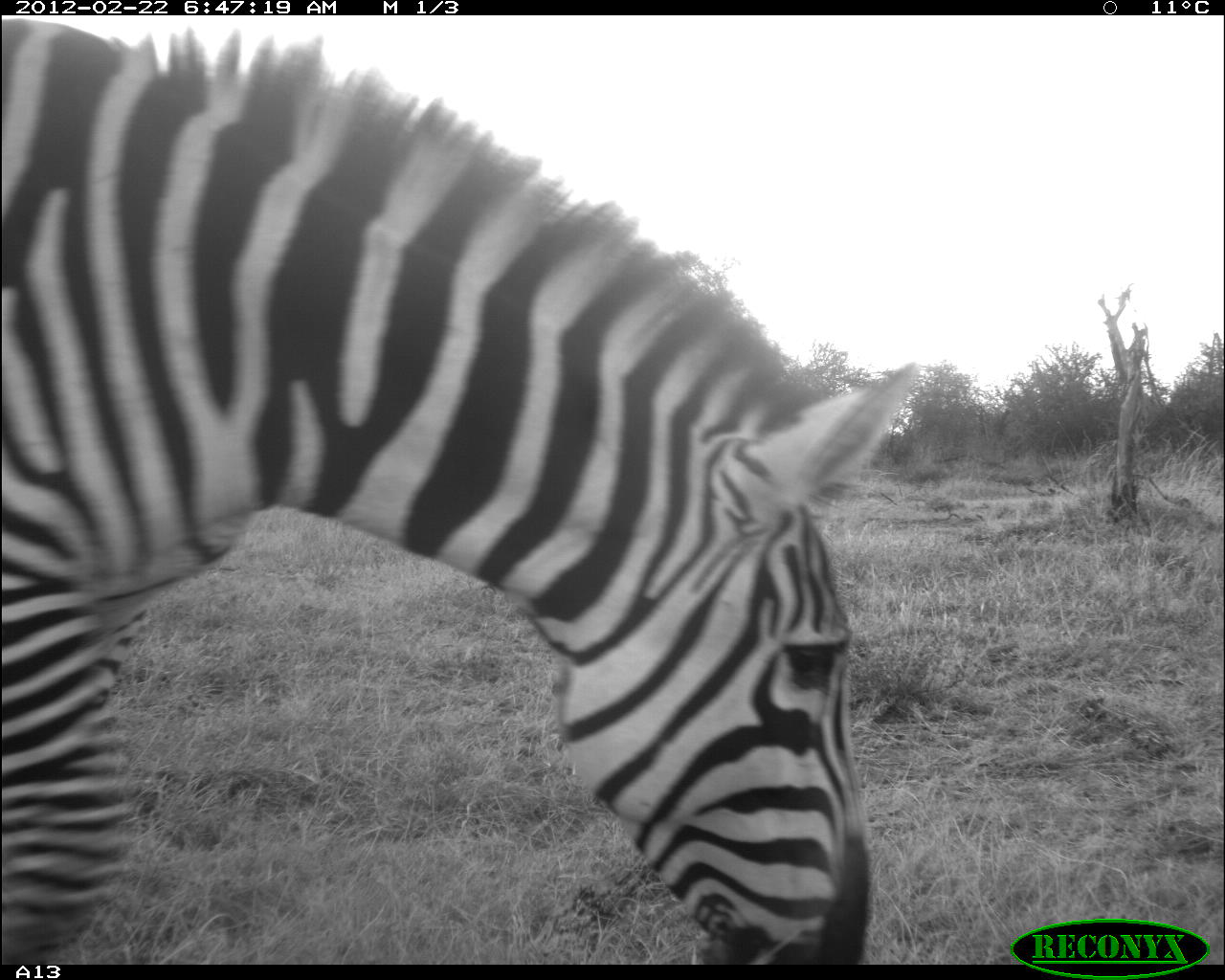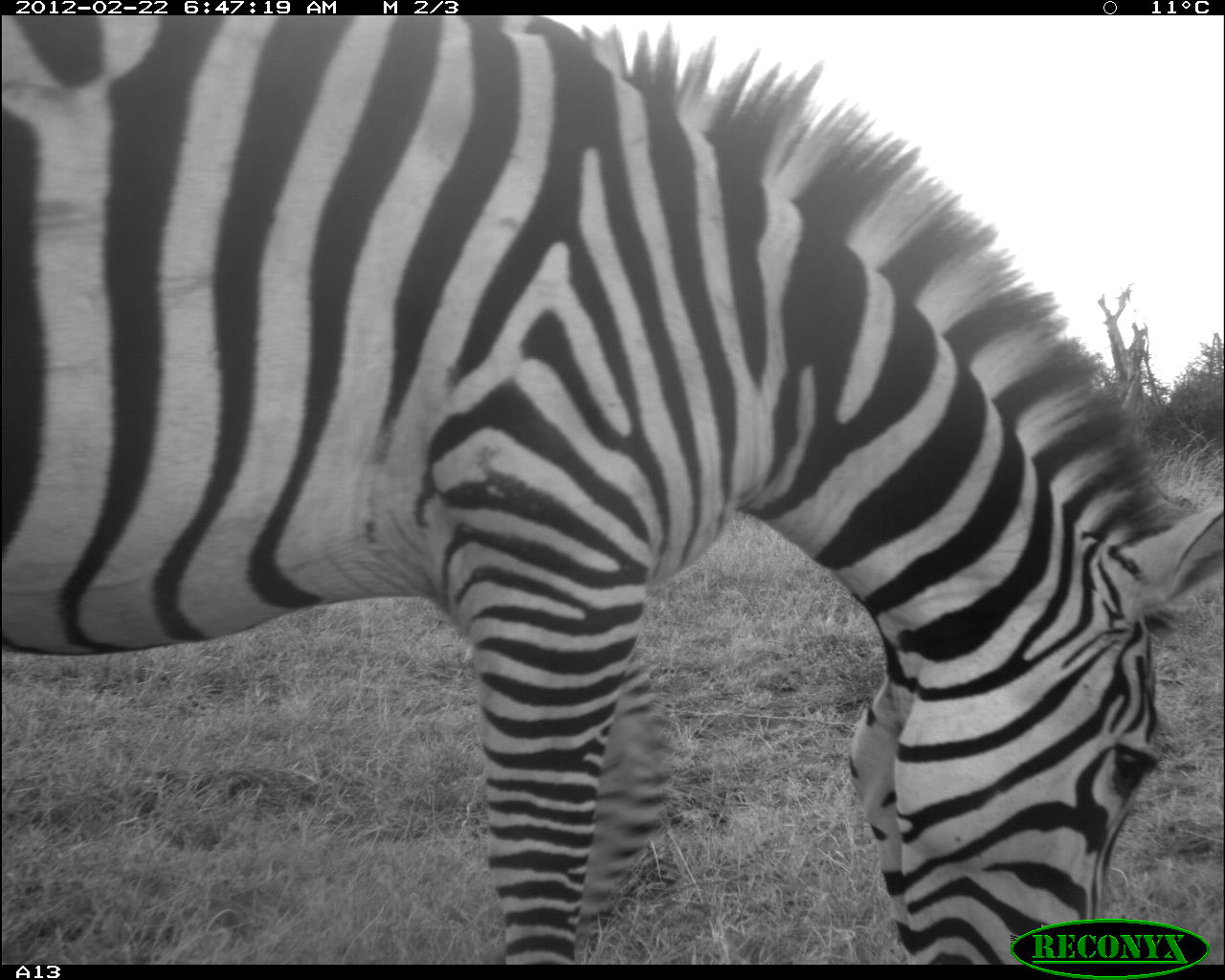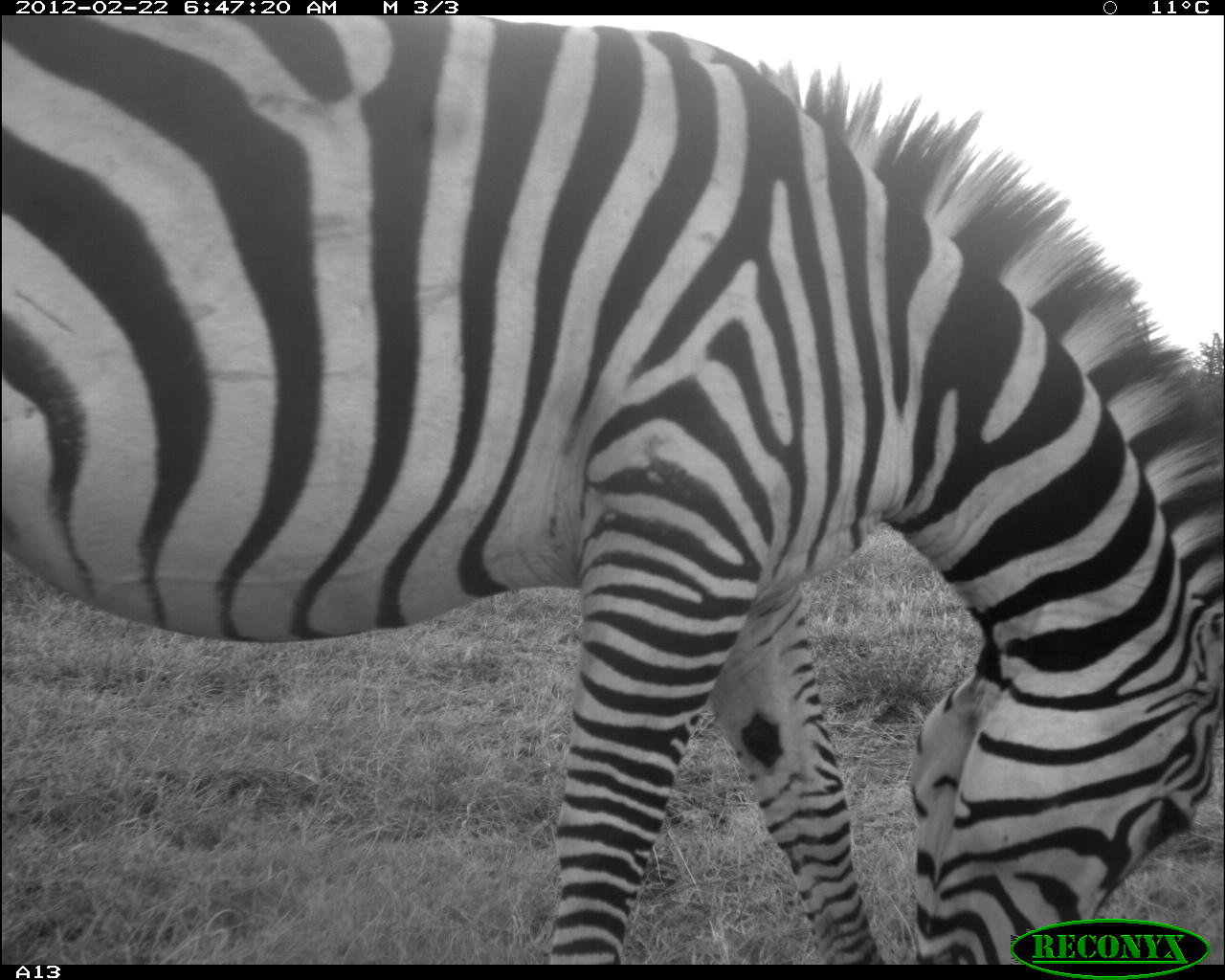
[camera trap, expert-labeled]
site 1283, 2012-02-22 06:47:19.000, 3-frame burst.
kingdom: Animalia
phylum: Chordata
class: Mammalia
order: Perissodactyla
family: Equidae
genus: Equus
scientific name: Equus quagga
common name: plains zebra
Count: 1.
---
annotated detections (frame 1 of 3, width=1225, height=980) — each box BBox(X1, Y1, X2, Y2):
equus quagga: BBox(0, 12, 924, 963)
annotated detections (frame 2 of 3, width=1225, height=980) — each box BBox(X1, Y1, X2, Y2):
equus quagga: BBox(0, 12, 1219, 963)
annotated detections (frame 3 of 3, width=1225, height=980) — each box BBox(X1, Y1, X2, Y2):
equus quagga: BBox(0, 12, 1219, 963)